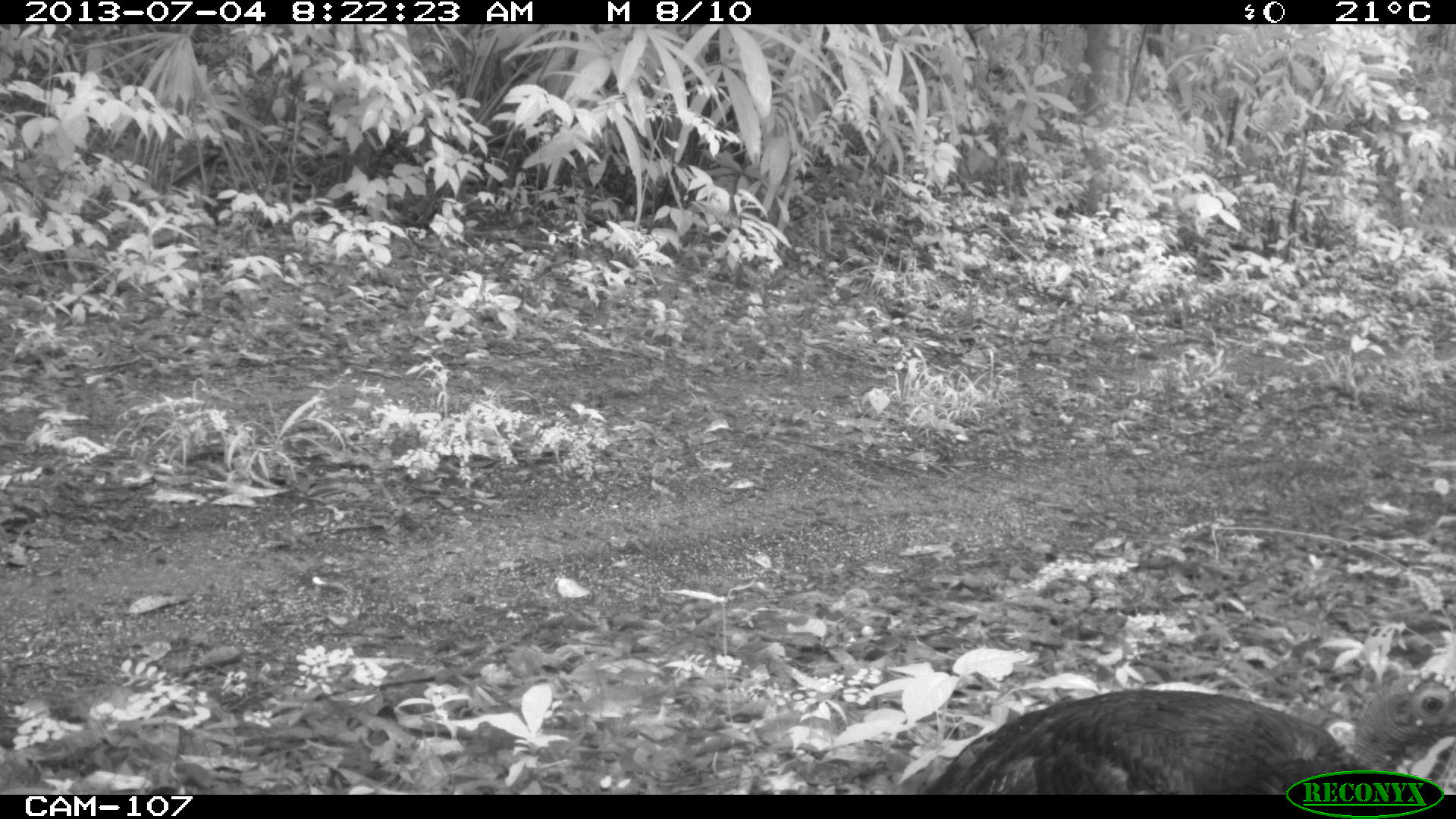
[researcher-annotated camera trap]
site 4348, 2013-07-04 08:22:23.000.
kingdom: Animalia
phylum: Chordata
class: Aves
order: Galliformes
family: Phasianidae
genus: Meleagris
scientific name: Meleagris ocellata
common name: ocellated turkey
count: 1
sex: female